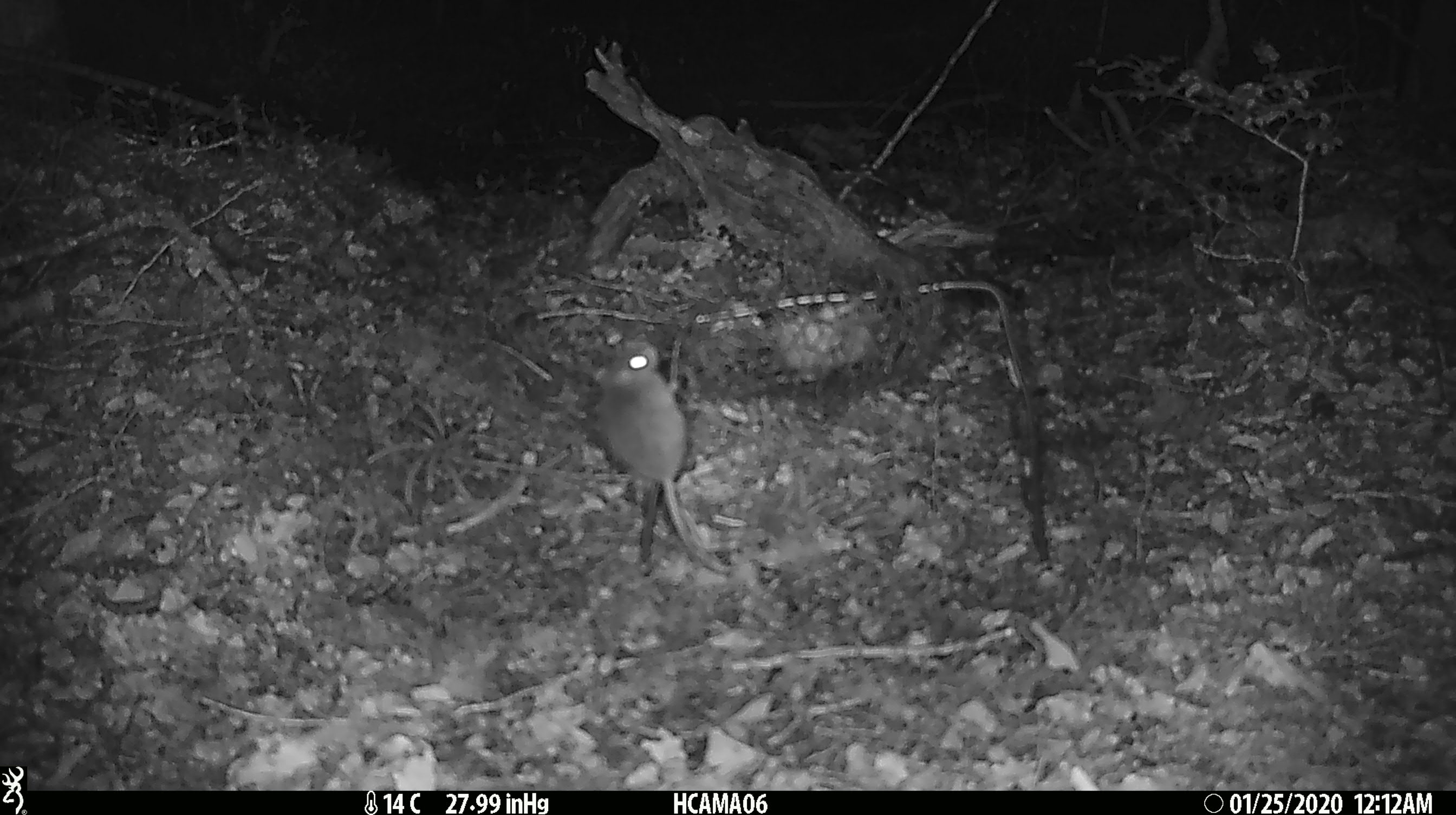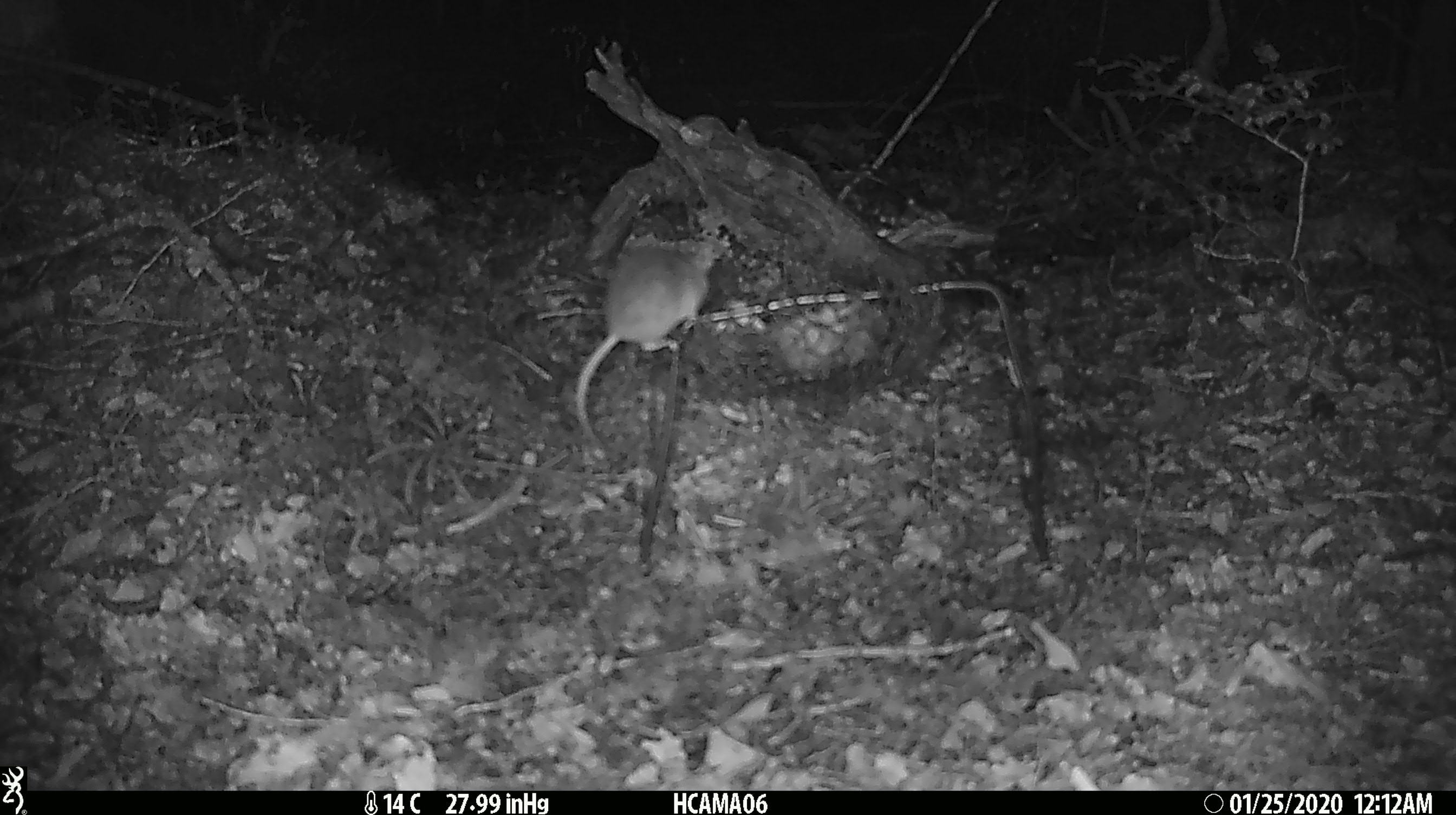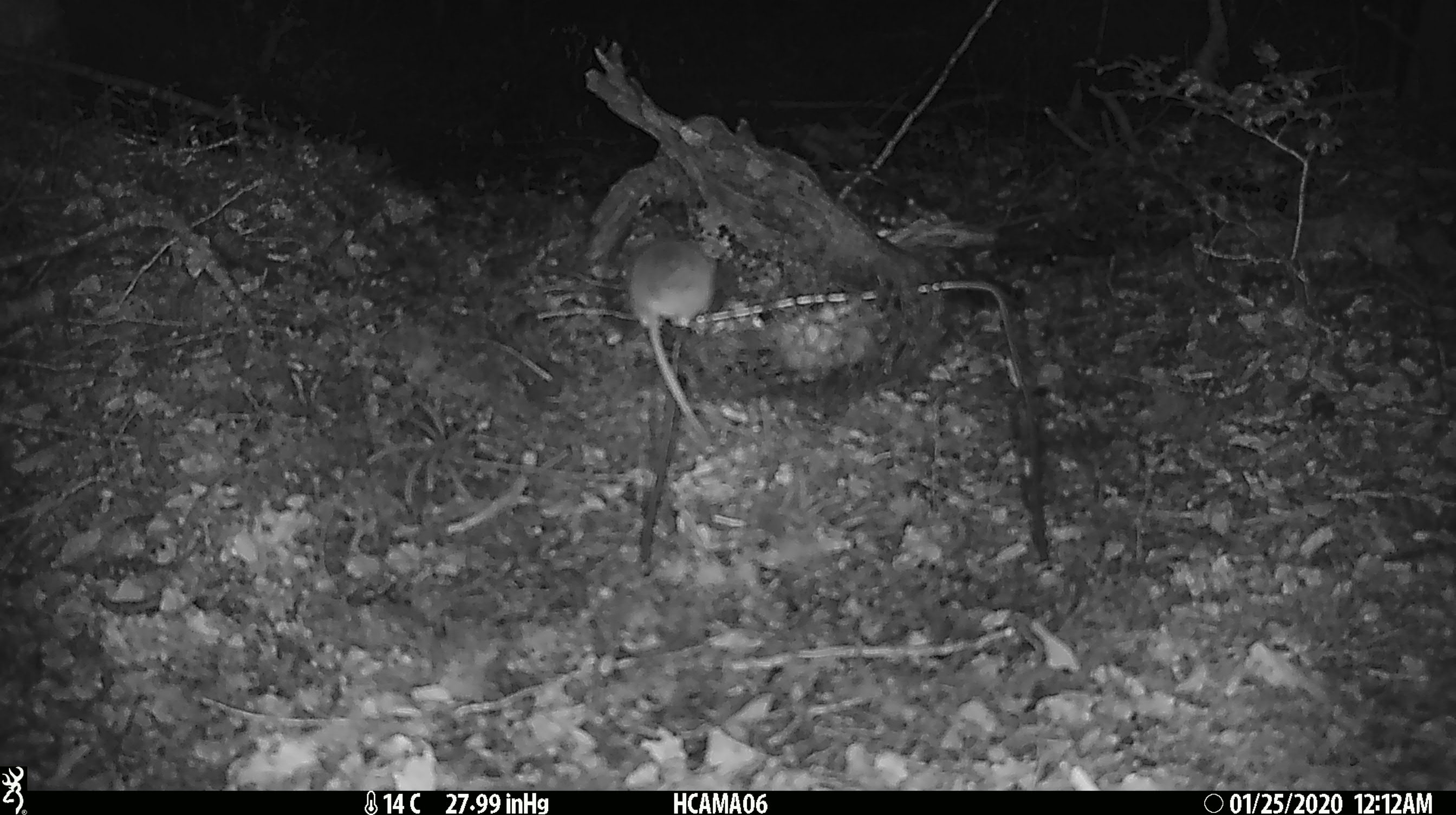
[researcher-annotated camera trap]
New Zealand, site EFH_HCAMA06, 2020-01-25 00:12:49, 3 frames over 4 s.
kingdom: Animalia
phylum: Chordata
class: Mammalia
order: Rodentia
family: Muridae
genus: Mus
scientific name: Mus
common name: mouse